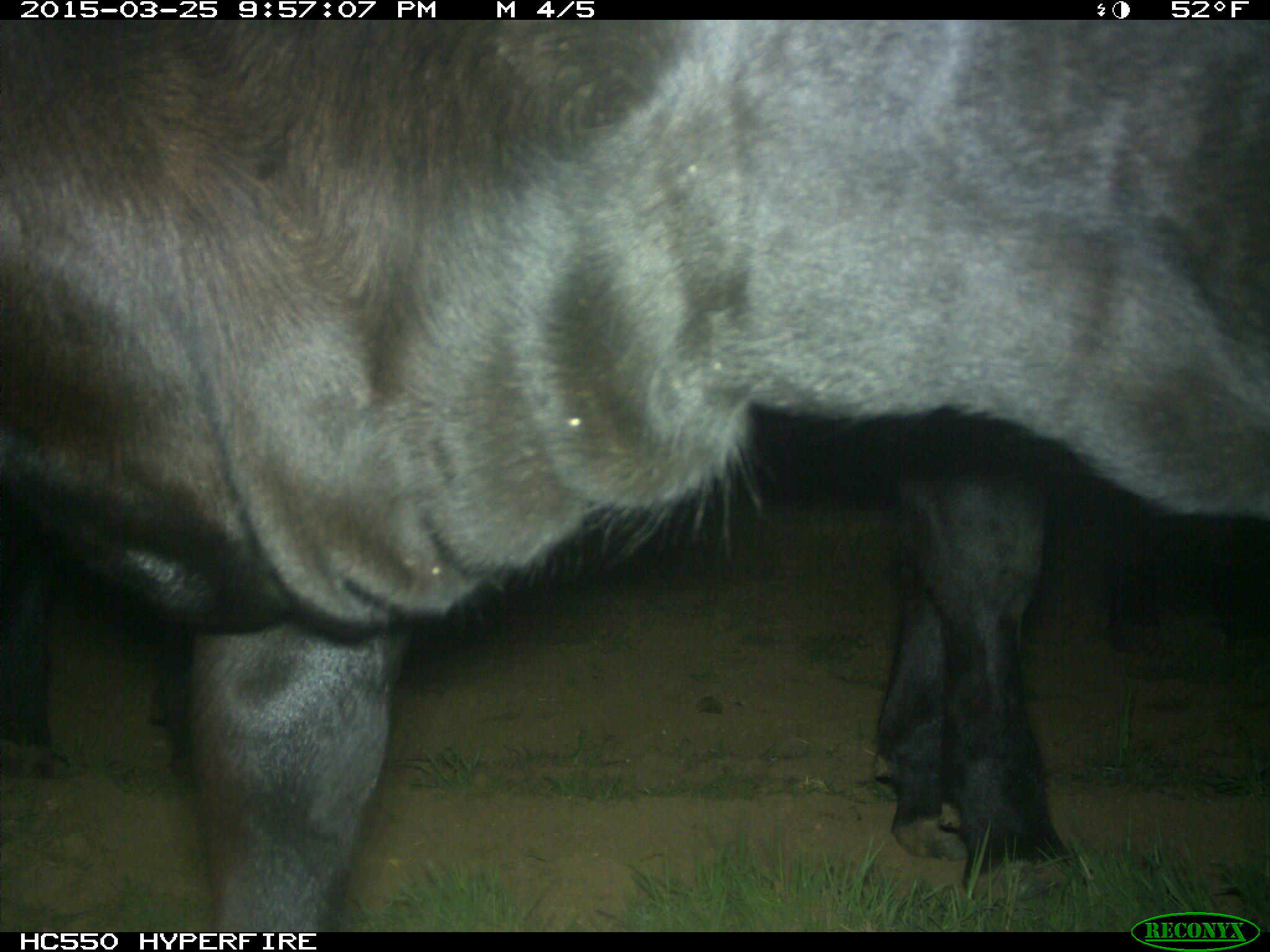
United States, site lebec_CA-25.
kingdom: Animalia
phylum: Chordata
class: Mammalia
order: Artiodactyla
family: Bovidae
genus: Bos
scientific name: Bos taurus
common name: domestic cow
Bos taurus (domestic cow).